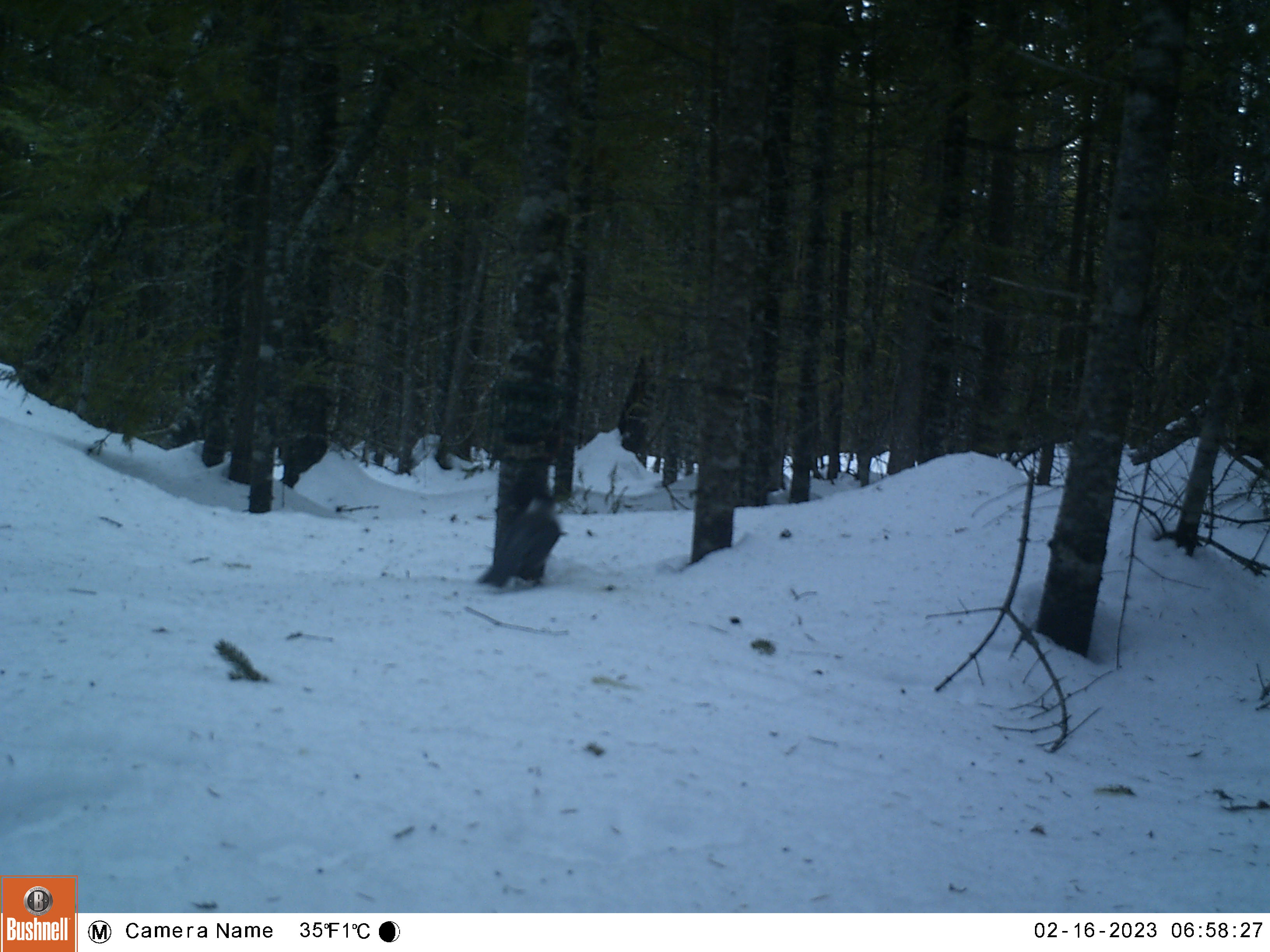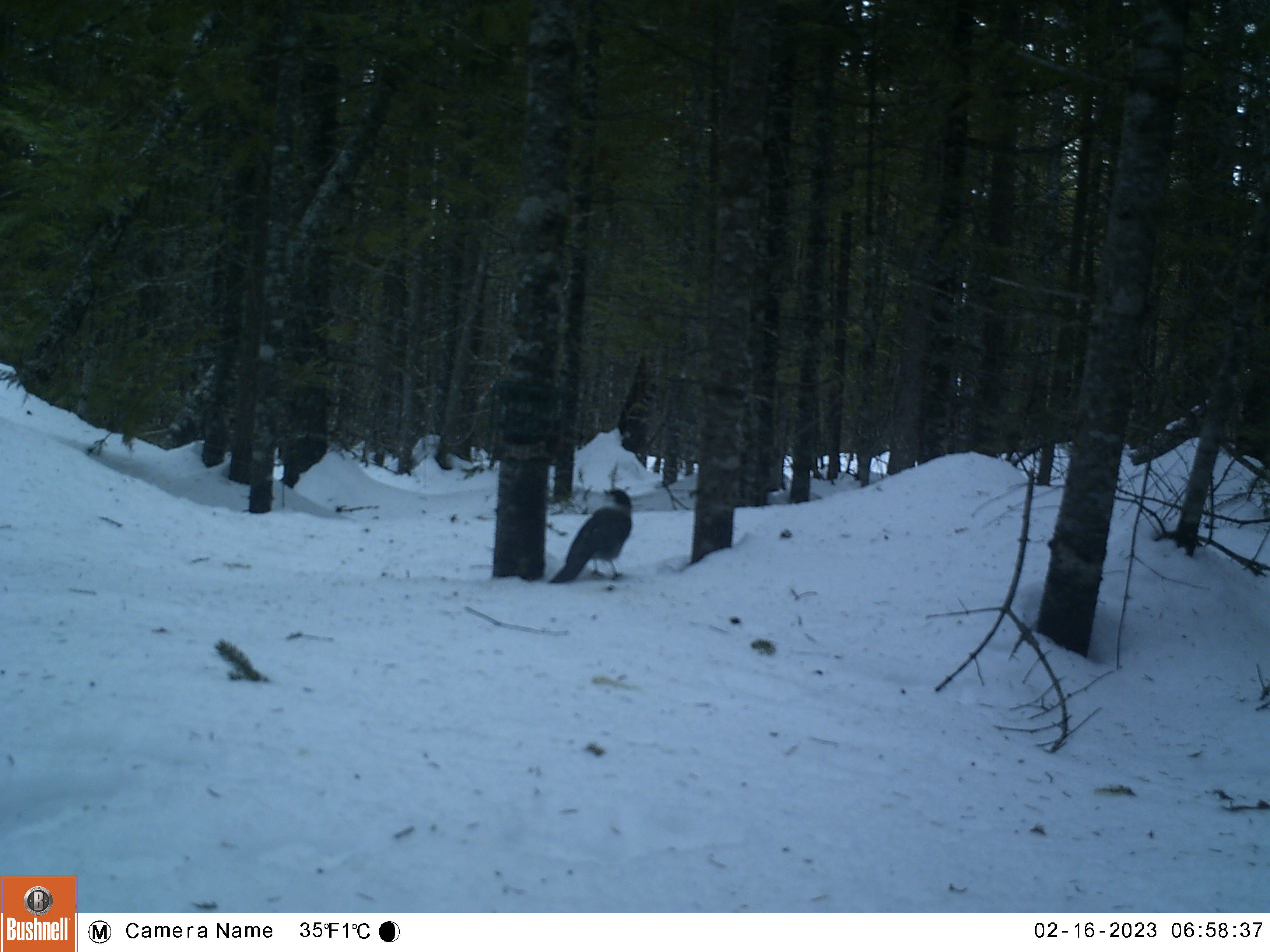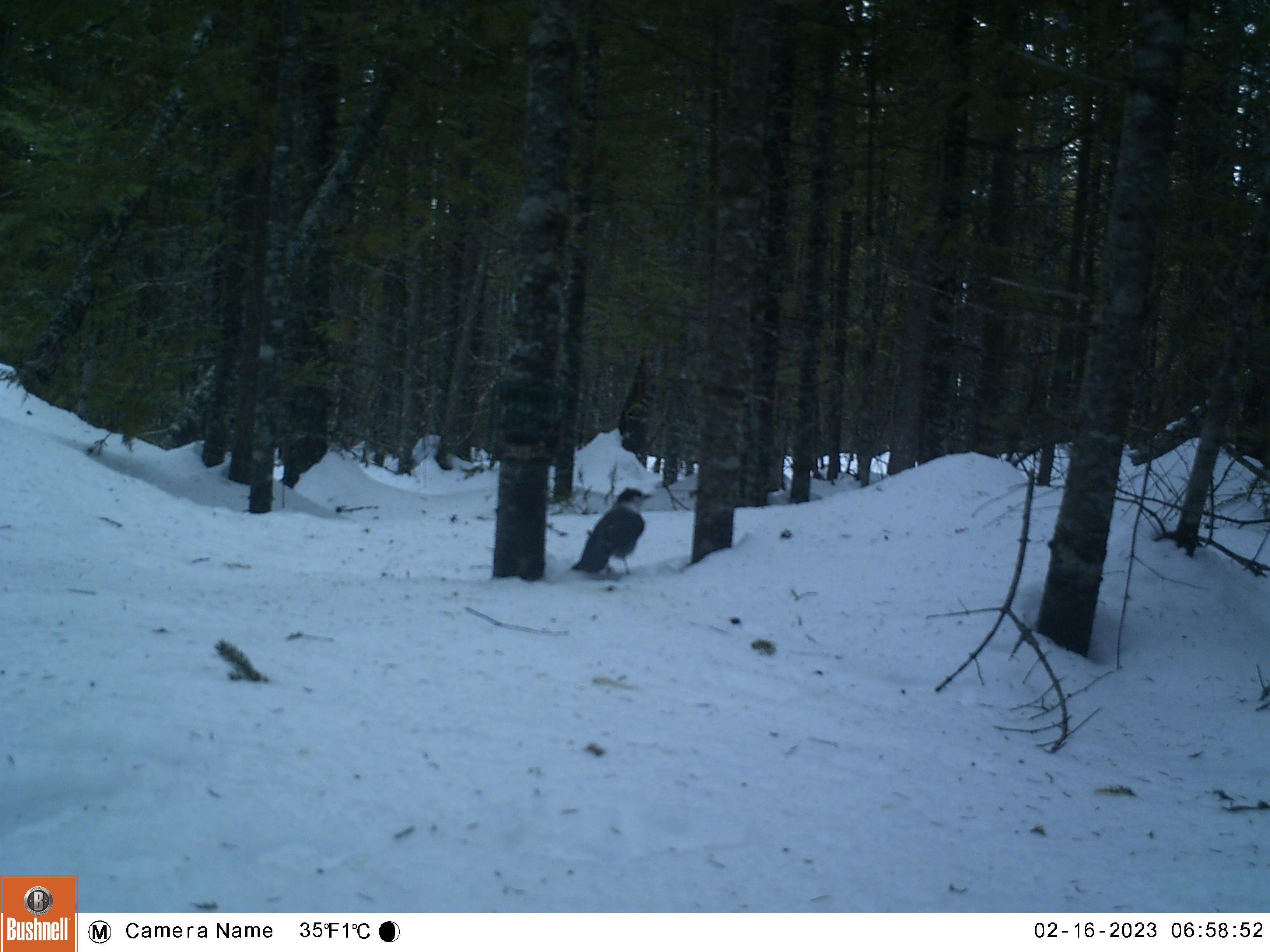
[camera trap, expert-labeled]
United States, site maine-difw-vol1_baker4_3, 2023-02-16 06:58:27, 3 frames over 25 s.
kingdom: Animalia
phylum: Chordata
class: Aves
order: Passeriformes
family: Corvidae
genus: Perisoreus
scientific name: Perisoreus canadensis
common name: canada jay